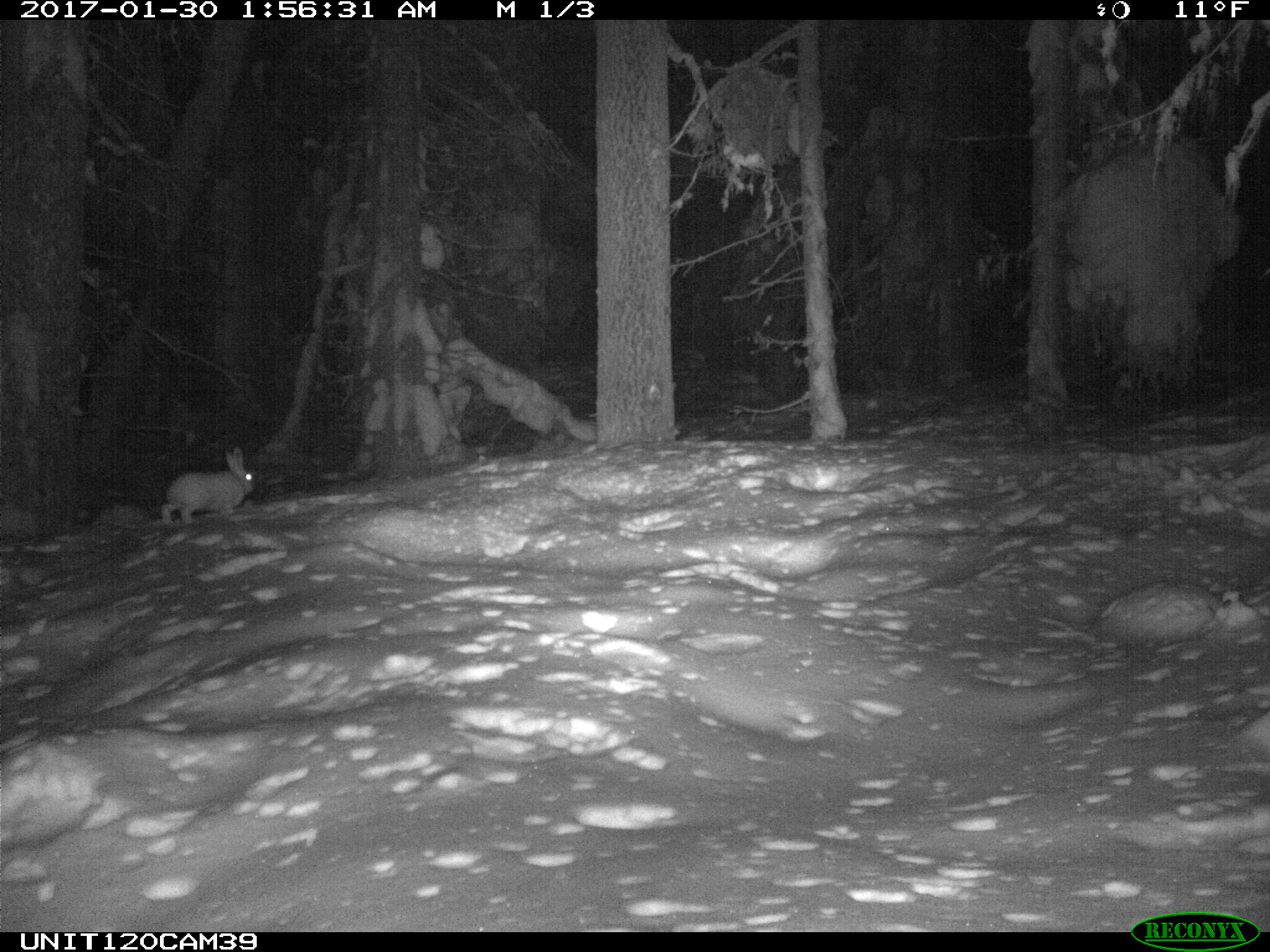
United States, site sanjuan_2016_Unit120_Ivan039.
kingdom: Animalia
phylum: Chordata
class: Mammalia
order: Lagomorpha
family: Leporidae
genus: Lepus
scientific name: Lepus americanus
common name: snowshoe hare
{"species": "Lepus americanus (snowshoe hare)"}